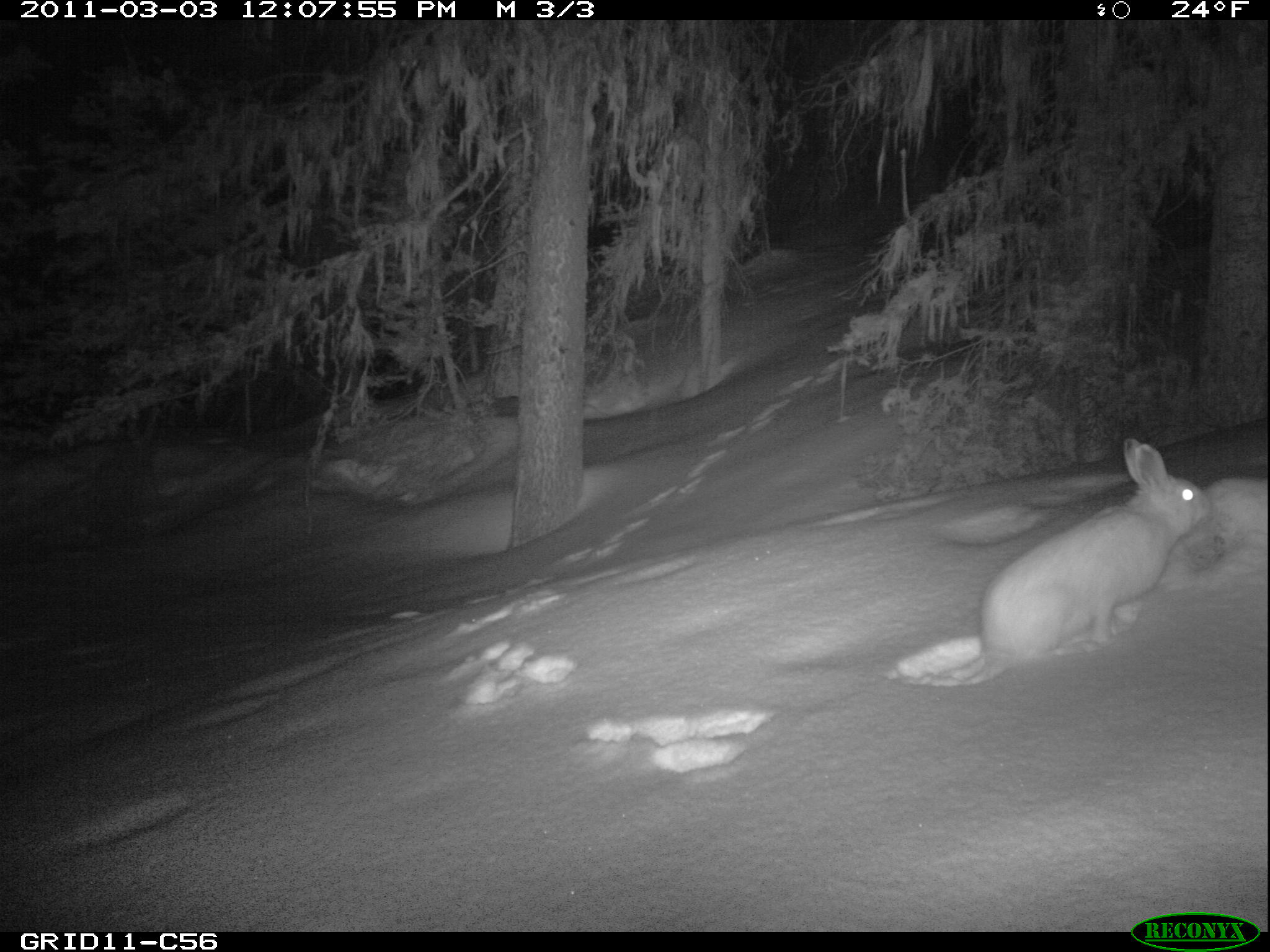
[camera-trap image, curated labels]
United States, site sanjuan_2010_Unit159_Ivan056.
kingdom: Animalia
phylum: Chordata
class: Mammalia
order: Lagomorpha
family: Leporidae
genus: Lepus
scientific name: Lepus americanus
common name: snowshoe hare